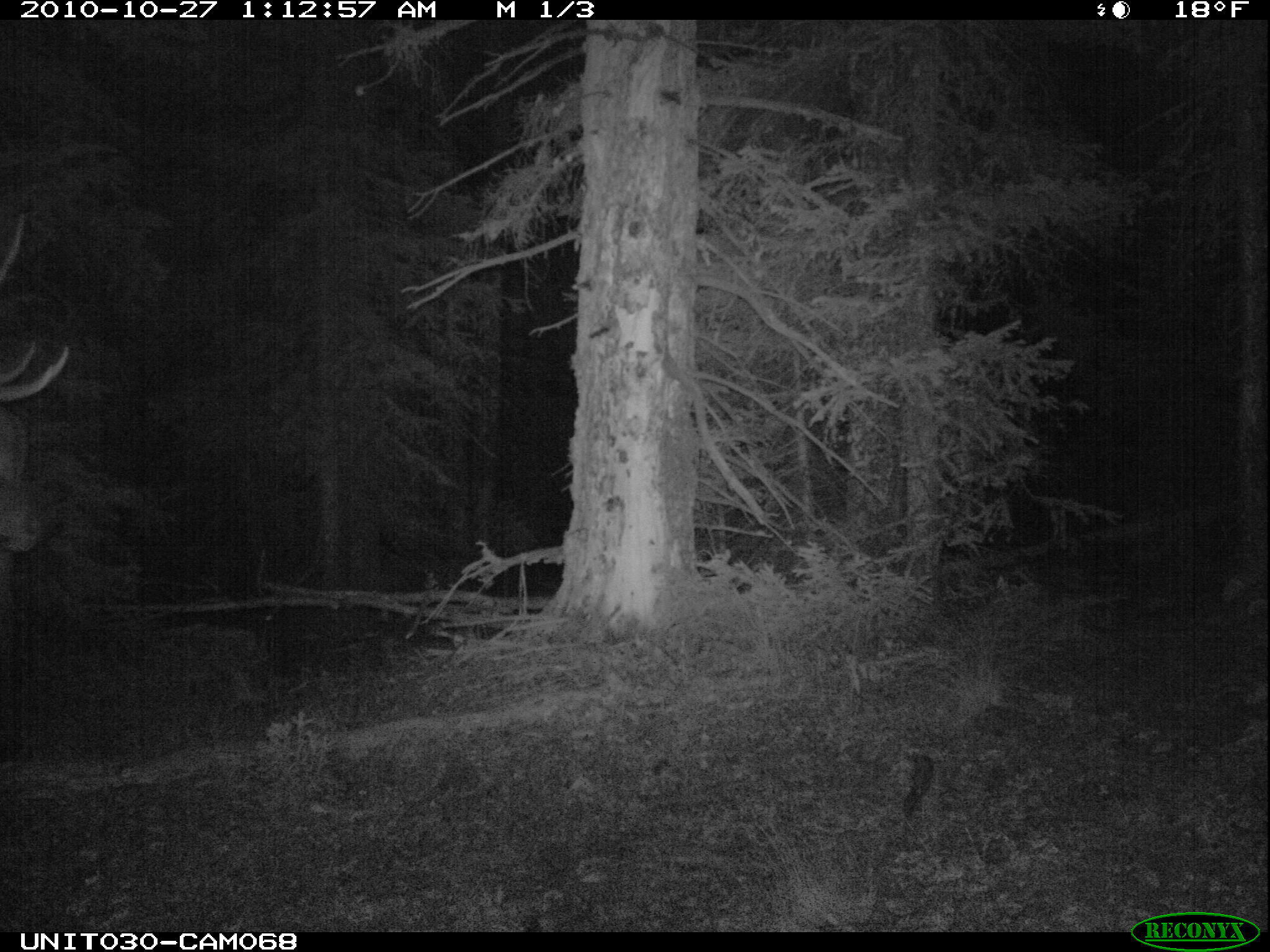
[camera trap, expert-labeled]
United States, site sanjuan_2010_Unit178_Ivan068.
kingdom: Animalia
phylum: Chordata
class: Mammalia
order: Artiodactyla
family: Cervidae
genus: Cervus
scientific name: Cervus elaphus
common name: red deer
Cervus elaphus (red deer).